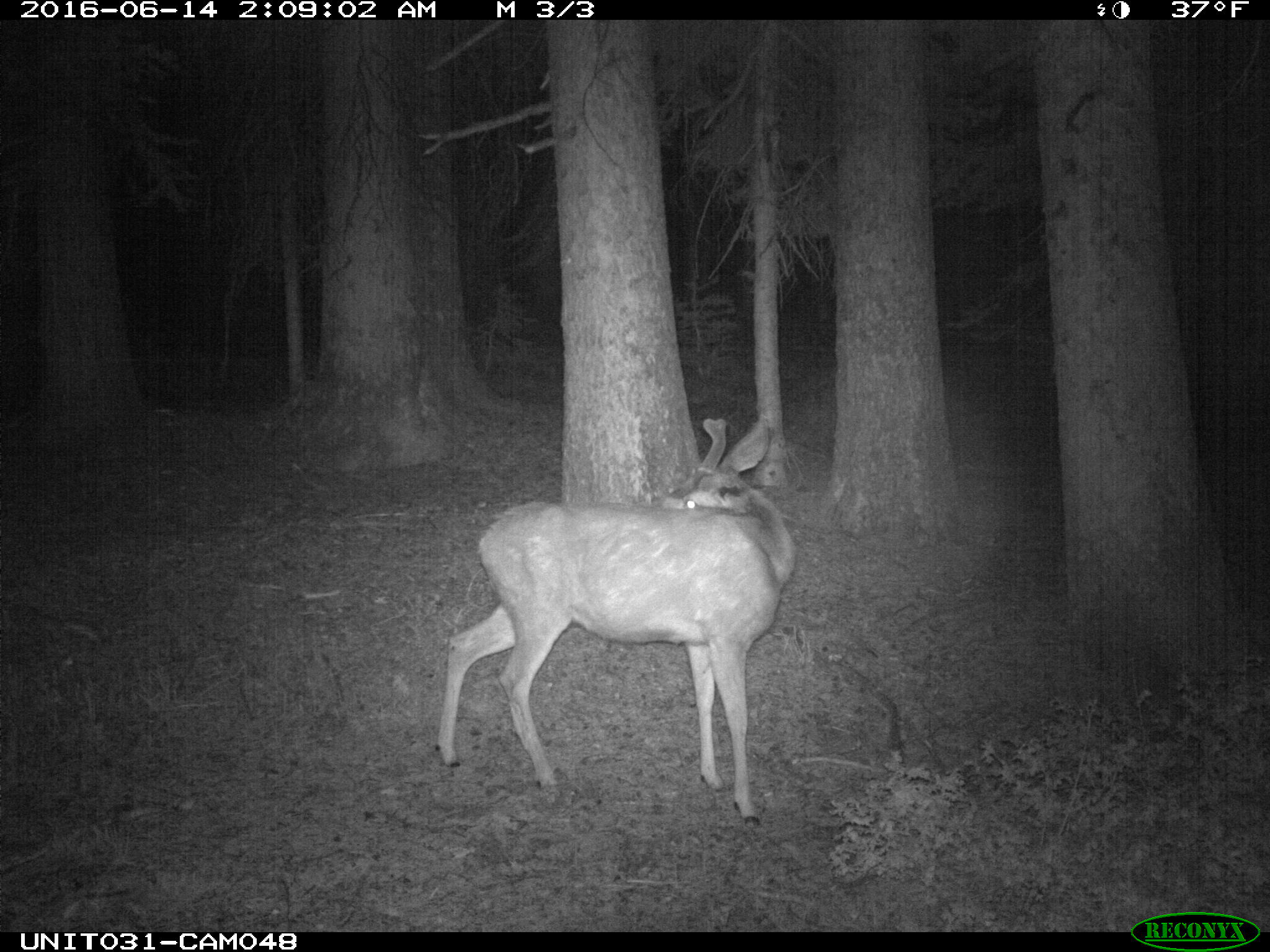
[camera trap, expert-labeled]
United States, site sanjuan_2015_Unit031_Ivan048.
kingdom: Animalia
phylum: Chordata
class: Mammalia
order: Artiodactyla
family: Cervidae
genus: Odocoileus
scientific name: Odocoileus hemionus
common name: mule deer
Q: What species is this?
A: Odocoileus hemionus (mule deer).